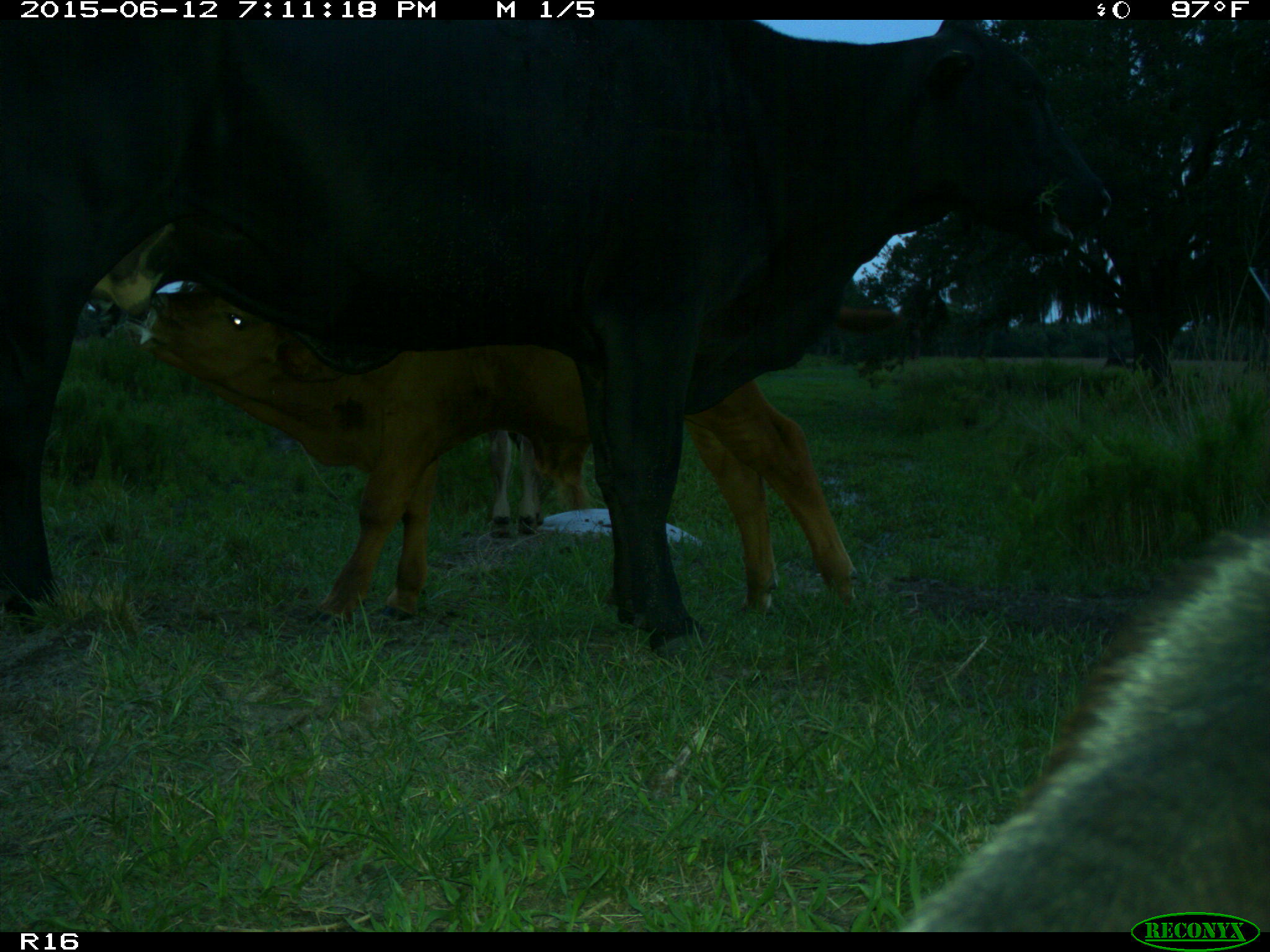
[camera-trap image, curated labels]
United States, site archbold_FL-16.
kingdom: Animalia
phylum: Chordata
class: Mammalia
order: Artiodactyla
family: Bovidae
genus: Bos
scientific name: Bos taurus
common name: domestic cow